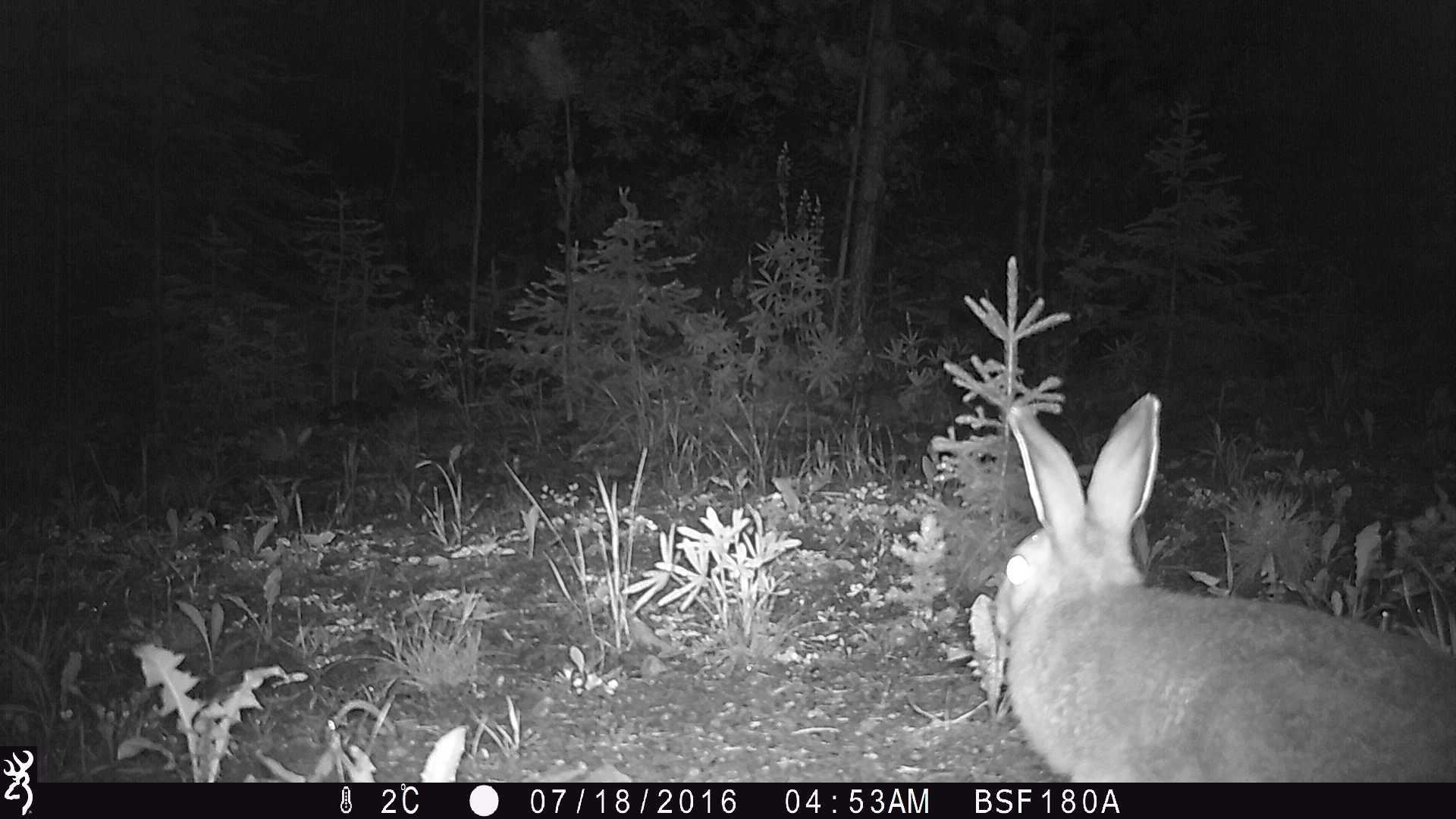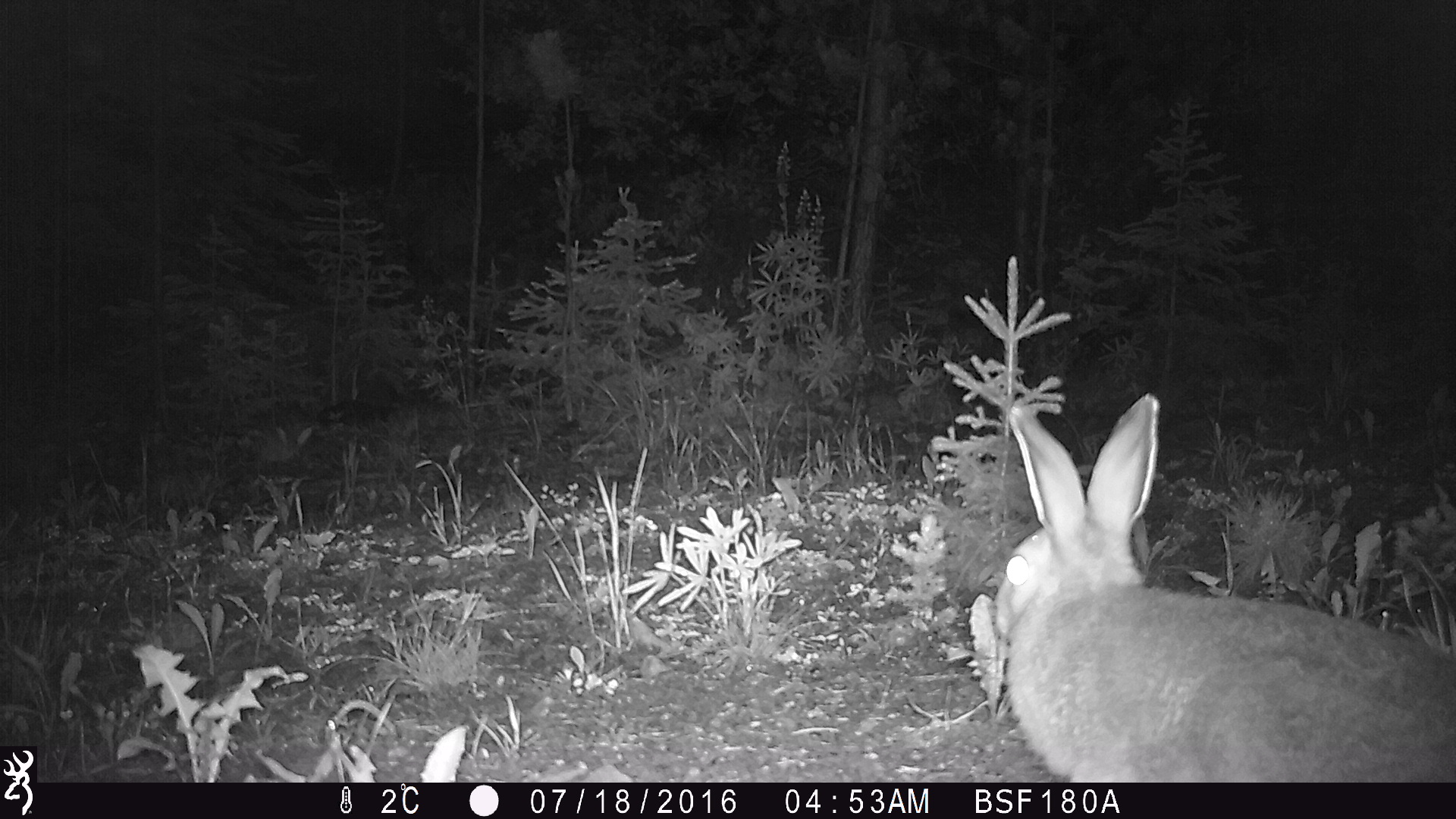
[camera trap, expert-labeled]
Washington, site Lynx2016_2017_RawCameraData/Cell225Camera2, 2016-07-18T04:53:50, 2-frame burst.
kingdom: Animalia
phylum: Chordata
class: Mammalia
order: Lagomorpha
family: Leporidae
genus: Lepus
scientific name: Lepus americanus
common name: snowshoe hare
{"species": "Lepus americanus (snowshoe hare)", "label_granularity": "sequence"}